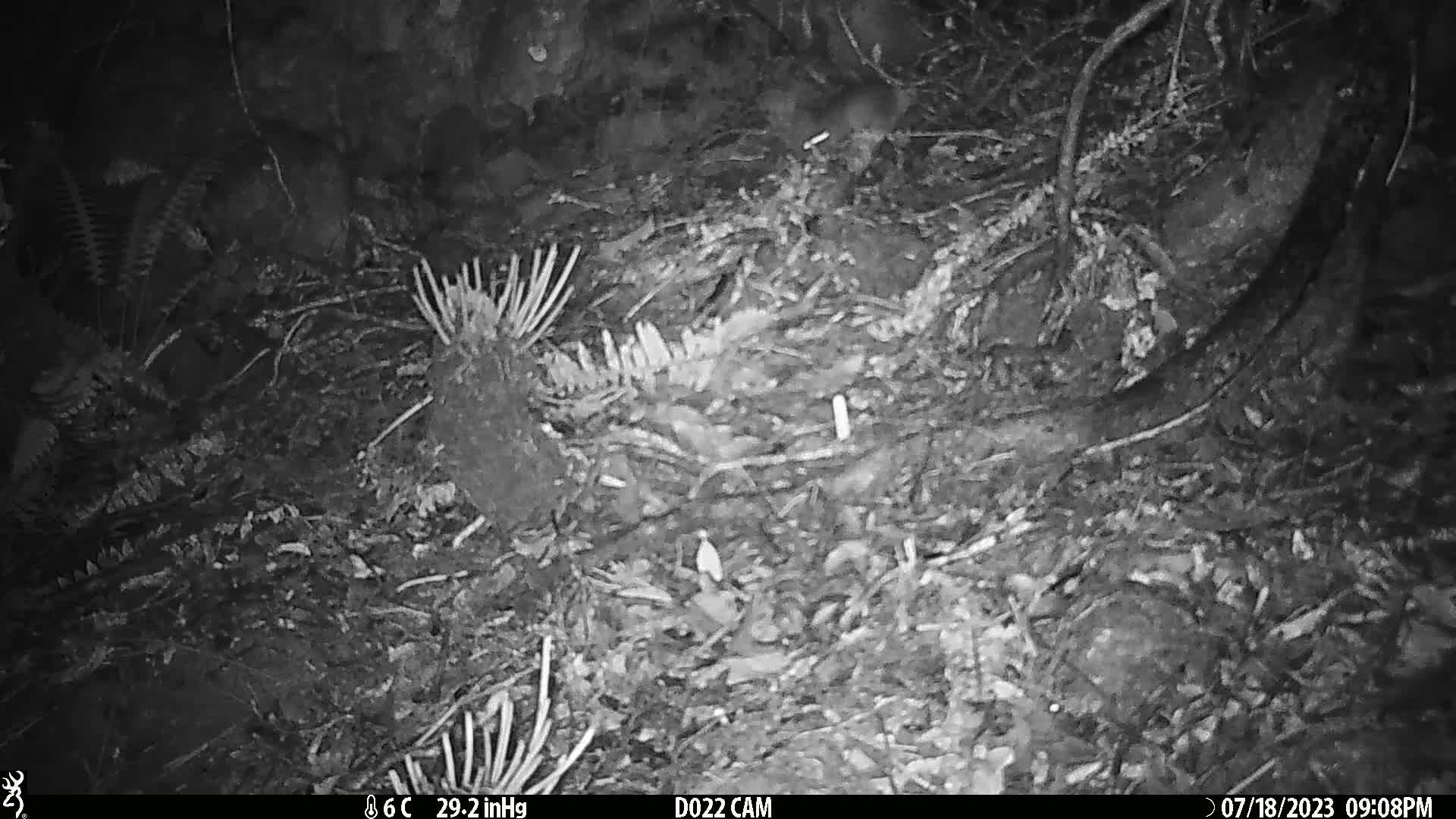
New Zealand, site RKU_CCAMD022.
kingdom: Animalia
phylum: Chordata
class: Mammalia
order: Rodentia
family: Muridae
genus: Rattus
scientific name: Rattus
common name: rat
Rat (Rattus).